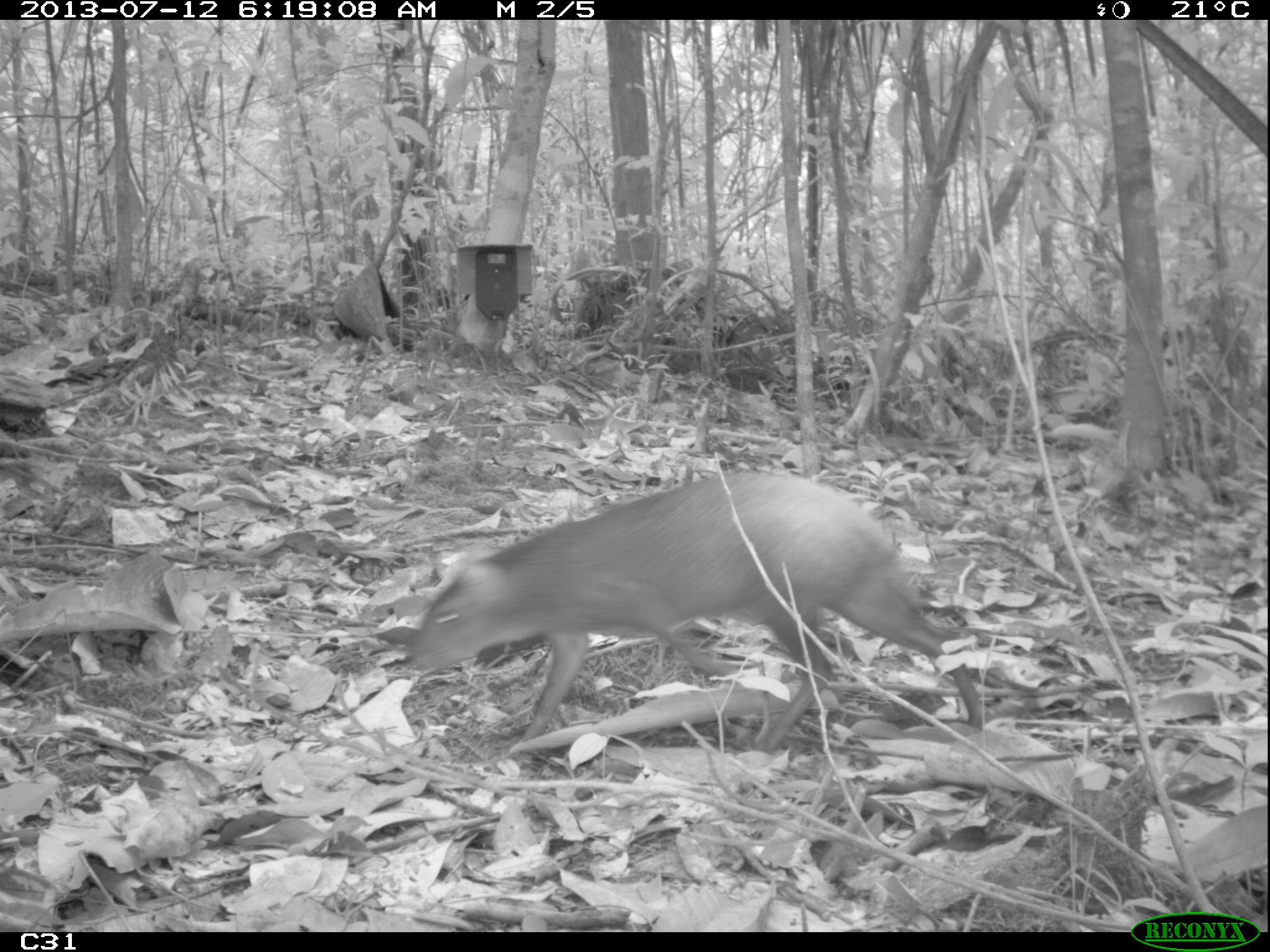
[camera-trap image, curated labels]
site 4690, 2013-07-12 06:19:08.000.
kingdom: Animalia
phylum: Chordata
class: Mammalia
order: Rodentia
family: Dasyproctidae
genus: Dasyprocta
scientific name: Dasyprocta leporina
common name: red-rumped agouti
Dasyprocta leporina (red-rumped agouti), count 1, age adult.